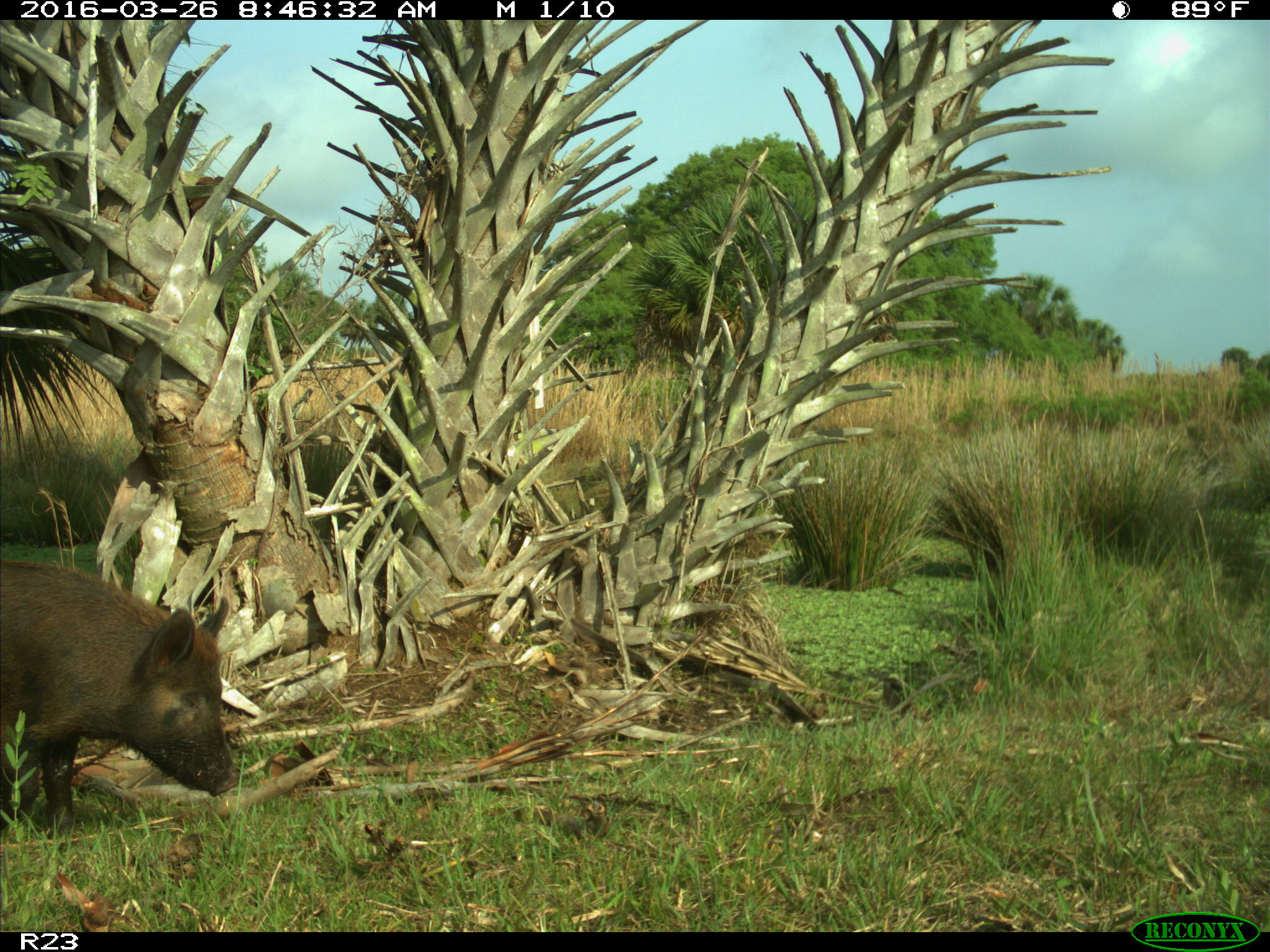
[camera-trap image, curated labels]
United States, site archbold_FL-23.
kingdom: Animalia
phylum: Chordata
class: Mammalia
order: Artiodactyla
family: Suidae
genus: Sus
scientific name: Sus scrofa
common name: wild boar